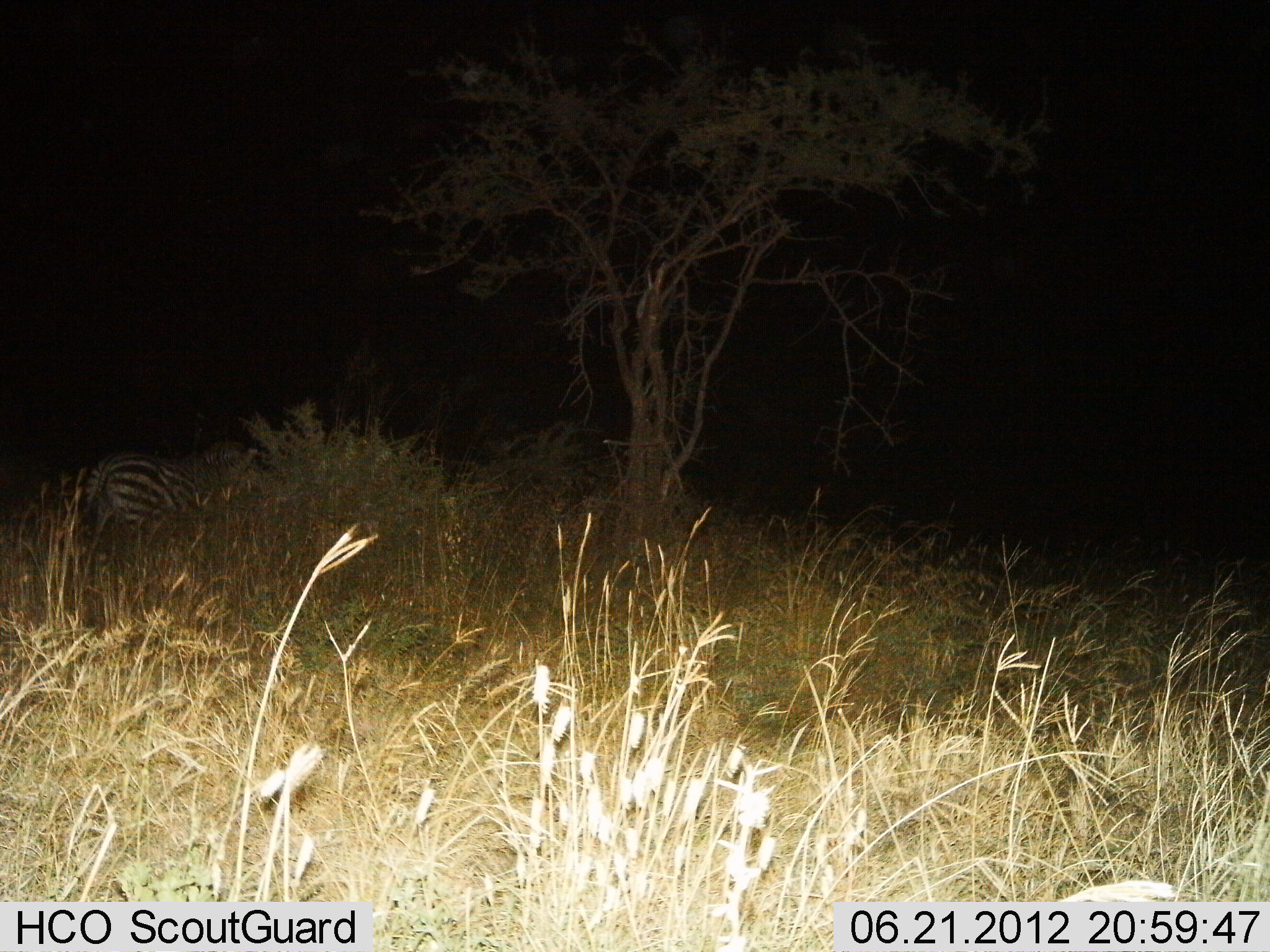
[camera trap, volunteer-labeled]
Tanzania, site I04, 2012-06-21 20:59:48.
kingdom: Animalia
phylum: Chordata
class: Mammalia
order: Perissodactyla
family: Equidae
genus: Equus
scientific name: Equus quagga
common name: plains zebra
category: zebra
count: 1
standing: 90%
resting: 0%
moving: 10%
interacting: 0%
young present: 0%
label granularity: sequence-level